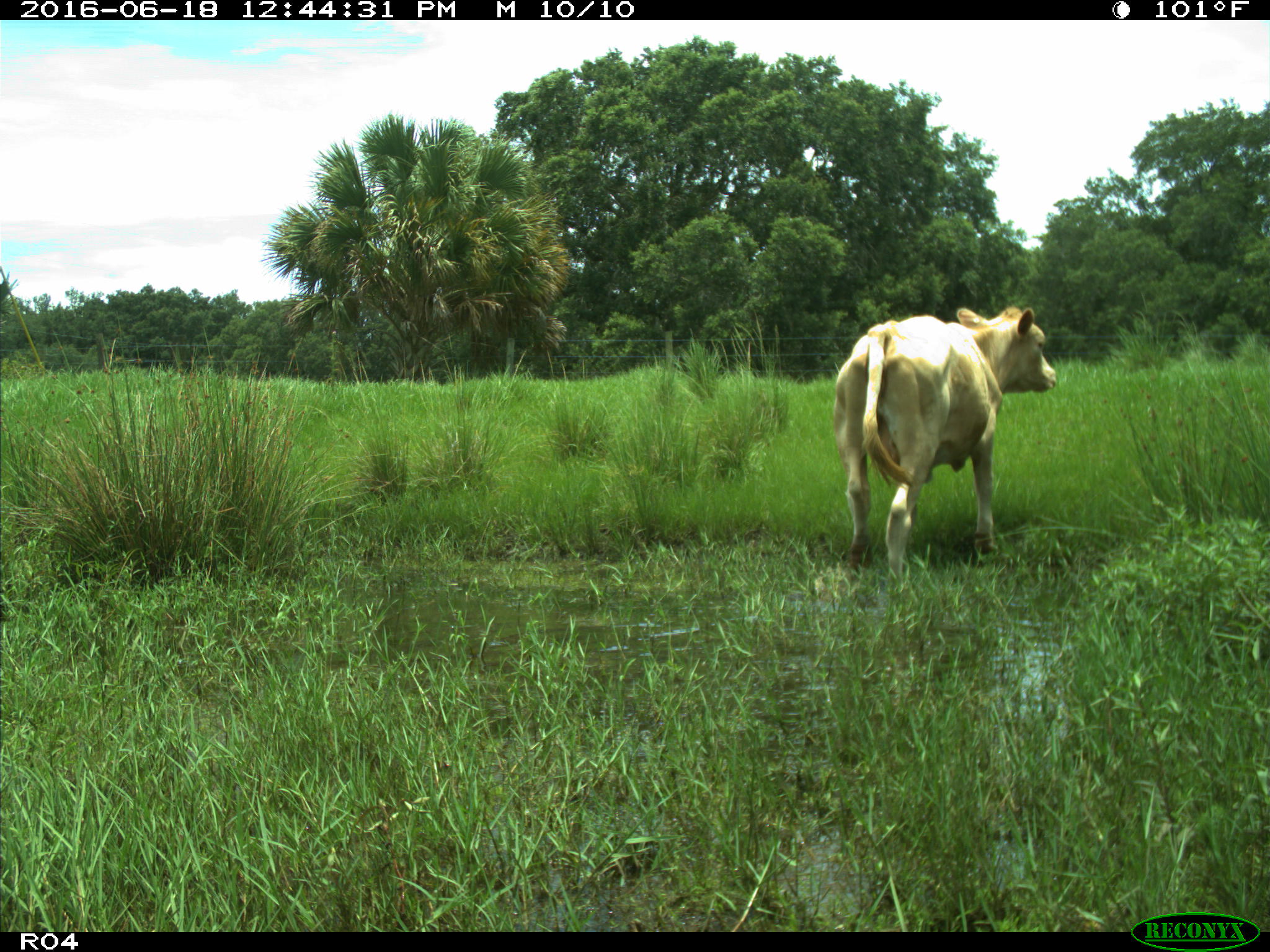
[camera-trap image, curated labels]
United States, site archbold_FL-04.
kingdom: Animalia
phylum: Chordata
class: Mammalia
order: Artiodactyla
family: Bovidae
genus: Bos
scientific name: Bos taurus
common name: domestic cow